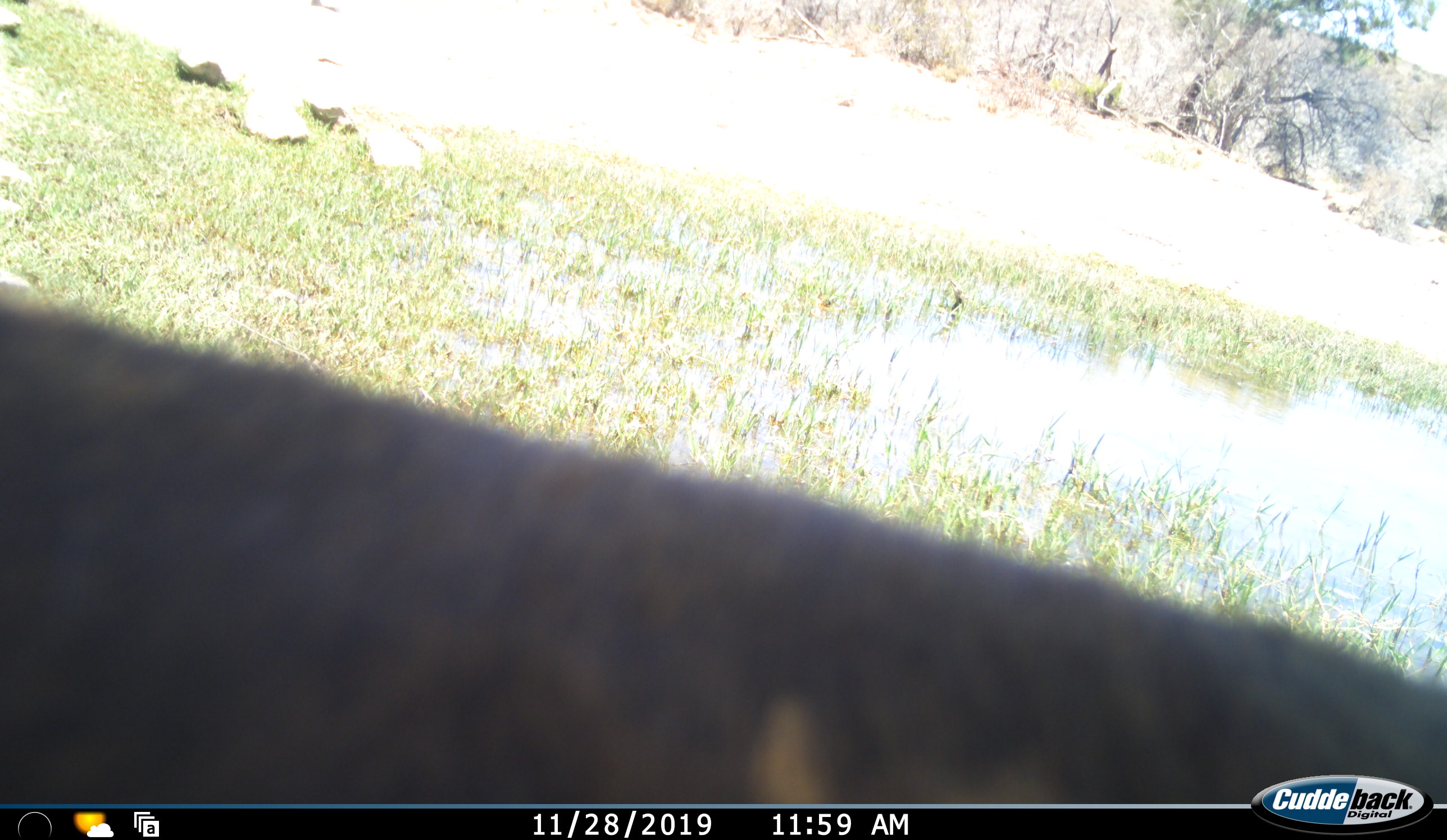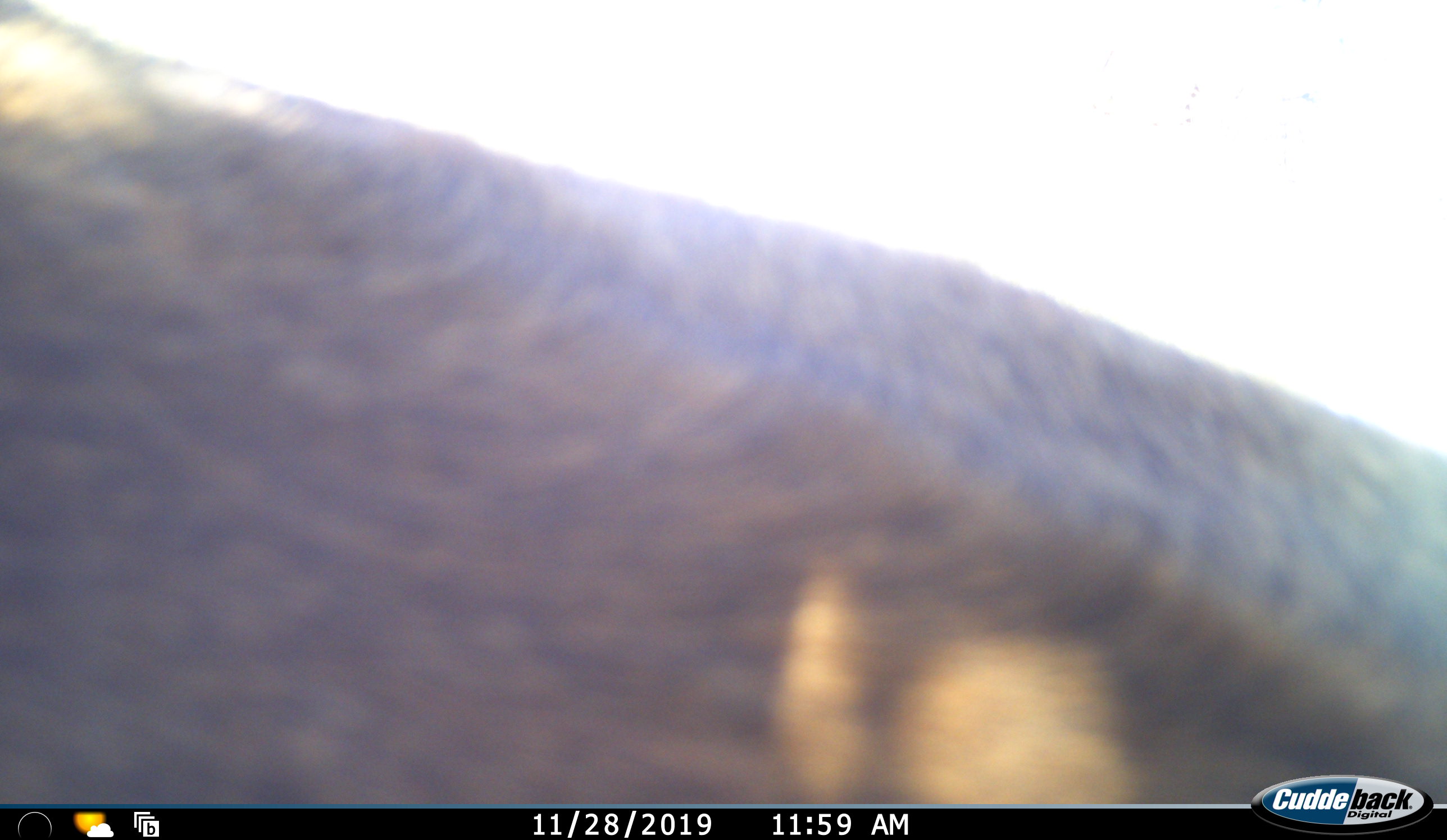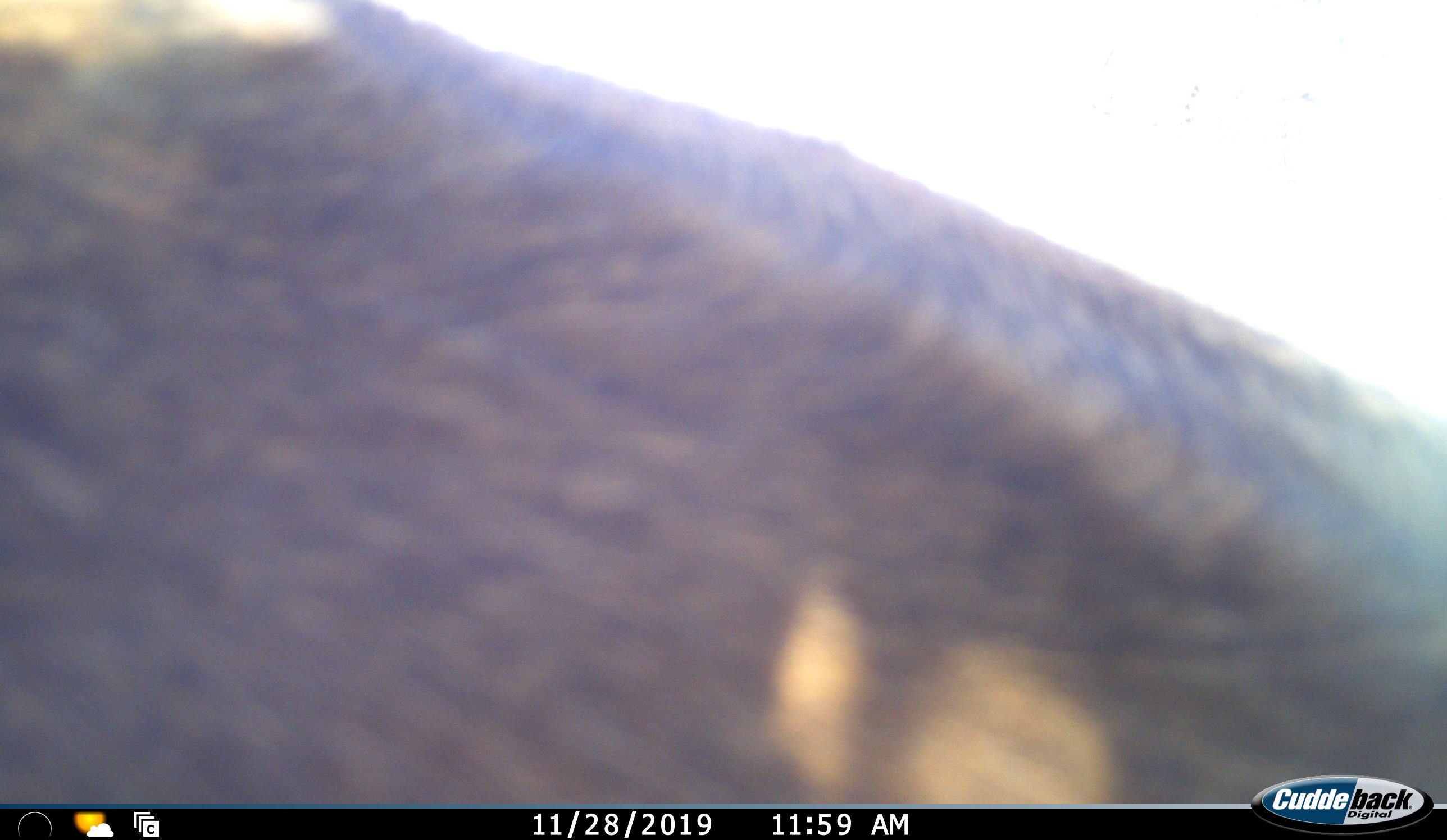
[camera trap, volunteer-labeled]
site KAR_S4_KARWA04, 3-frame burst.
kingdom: Animalia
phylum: Chordata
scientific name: Vertebrata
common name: domestic animal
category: domesticanimal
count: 1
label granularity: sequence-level